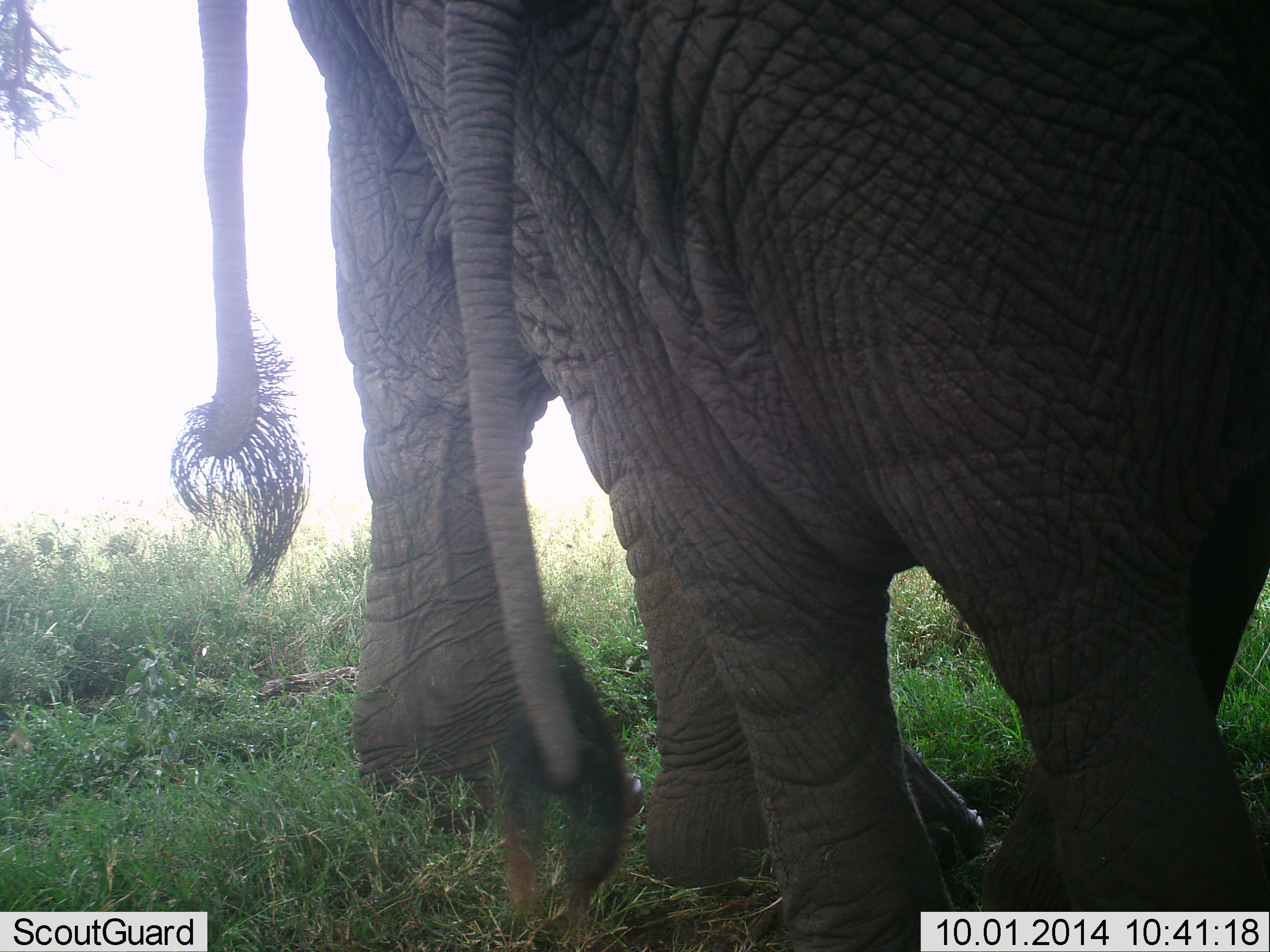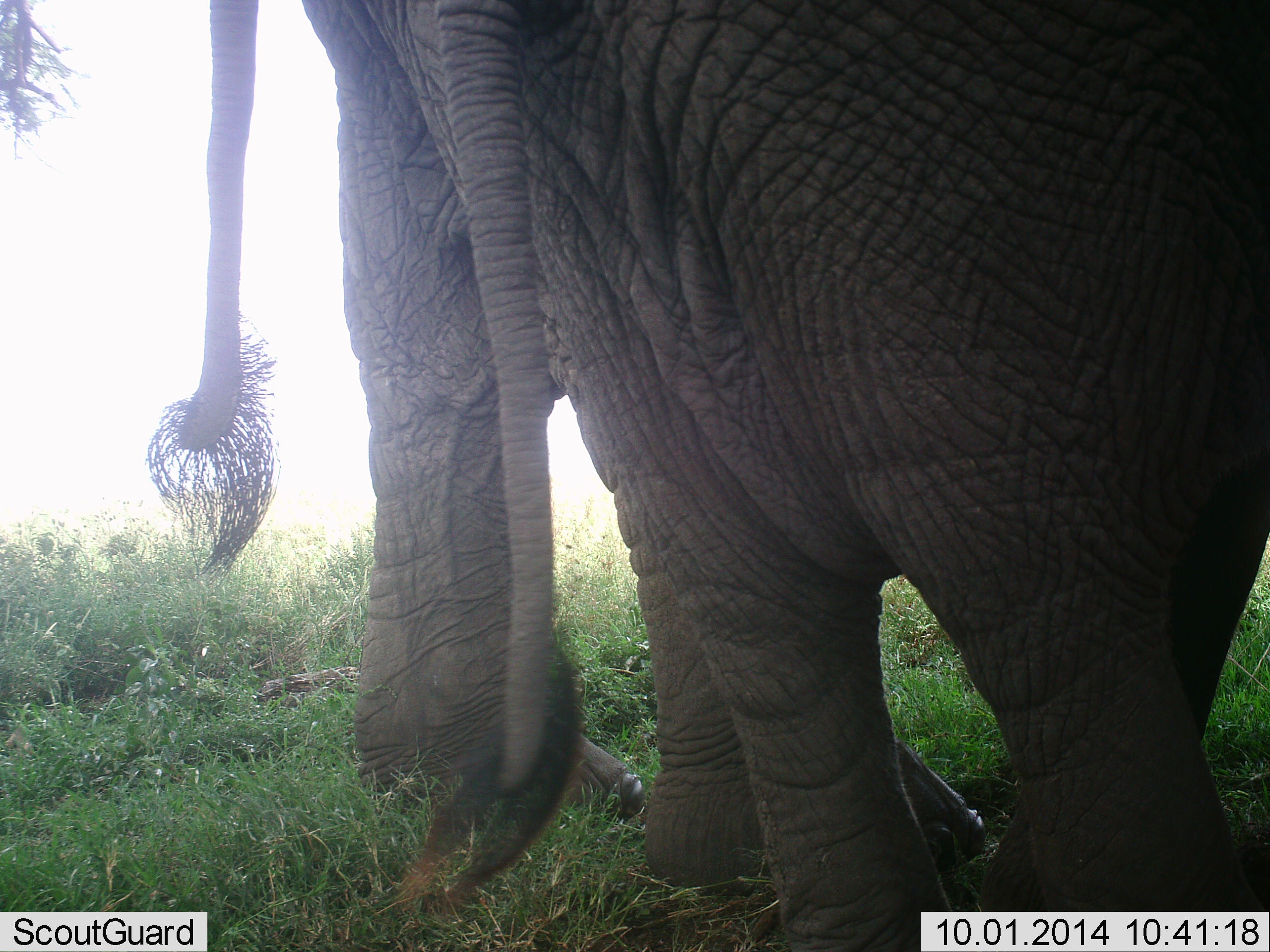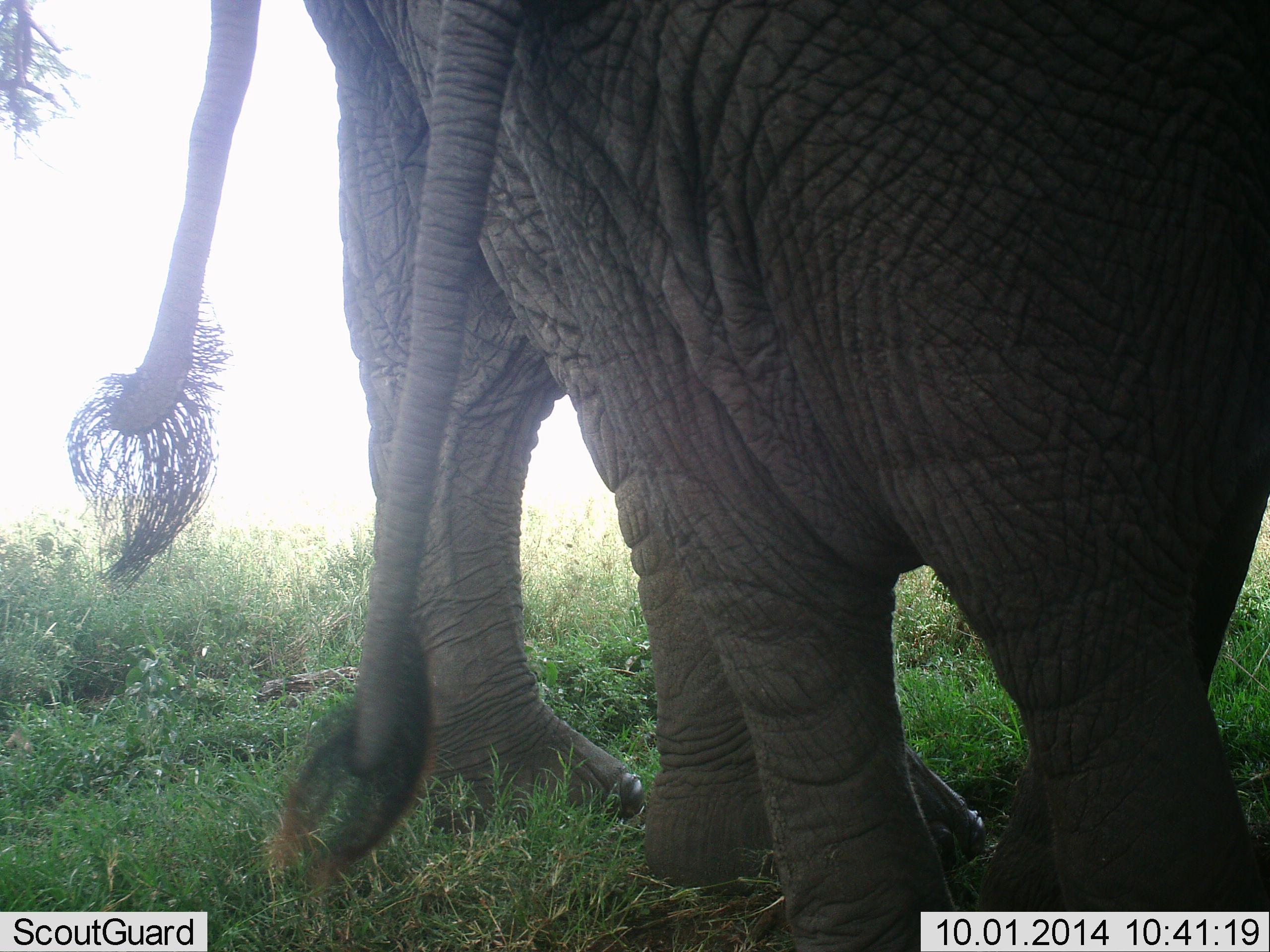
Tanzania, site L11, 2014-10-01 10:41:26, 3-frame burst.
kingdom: Animalia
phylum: Chordata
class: Mammalia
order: Proboscidea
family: Elephantidae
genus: Loxodonta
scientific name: Loxodonta africana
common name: african bush elephant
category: elephant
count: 2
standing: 90%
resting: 0%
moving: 0%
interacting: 0%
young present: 0%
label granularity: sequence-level